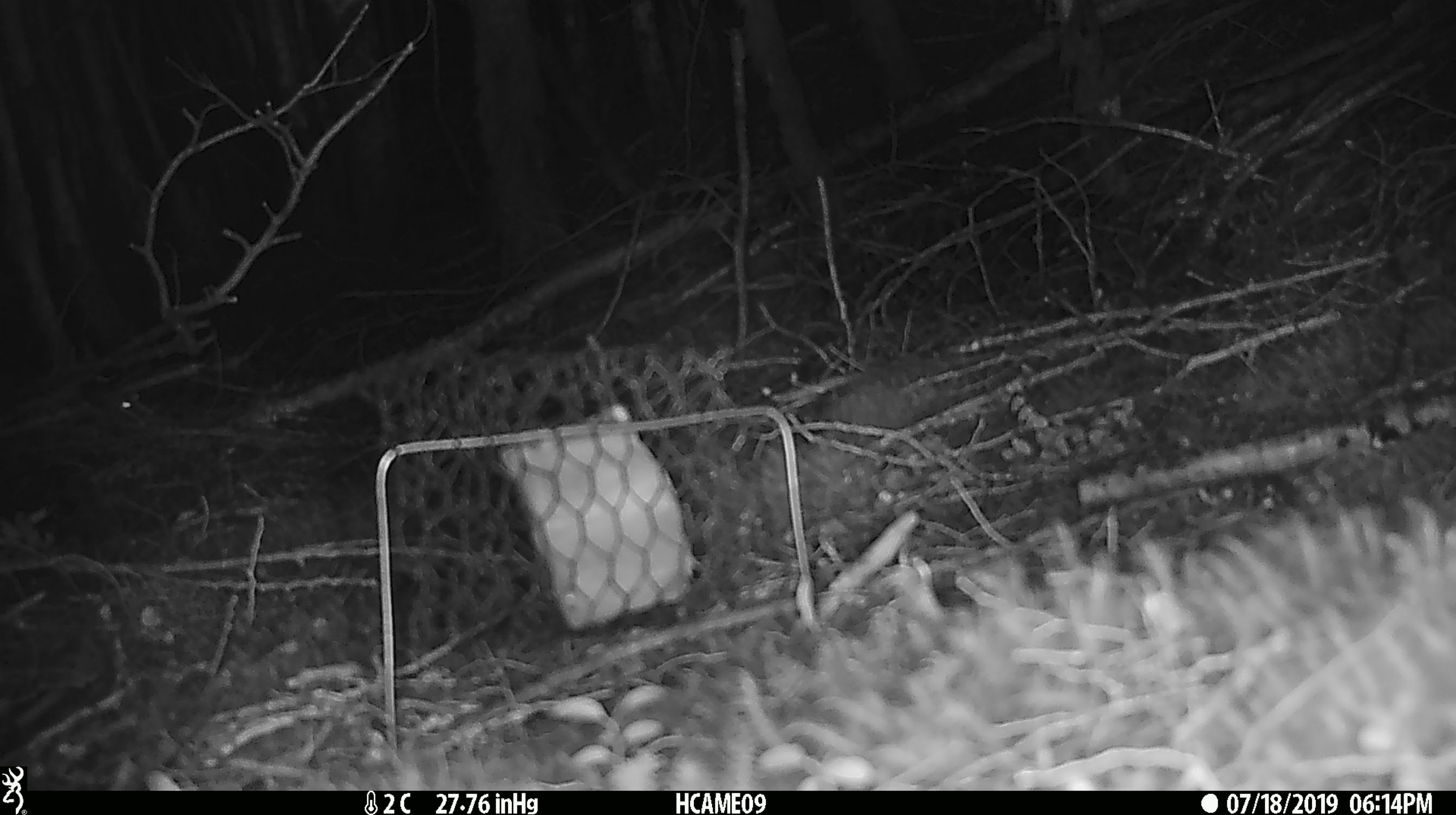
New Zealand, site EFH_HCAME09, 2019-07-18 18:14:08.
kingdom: Animalia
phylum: Chordata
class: Mammalia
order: Rodentia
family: Muridae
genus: Mus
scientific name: Mus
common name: mouse